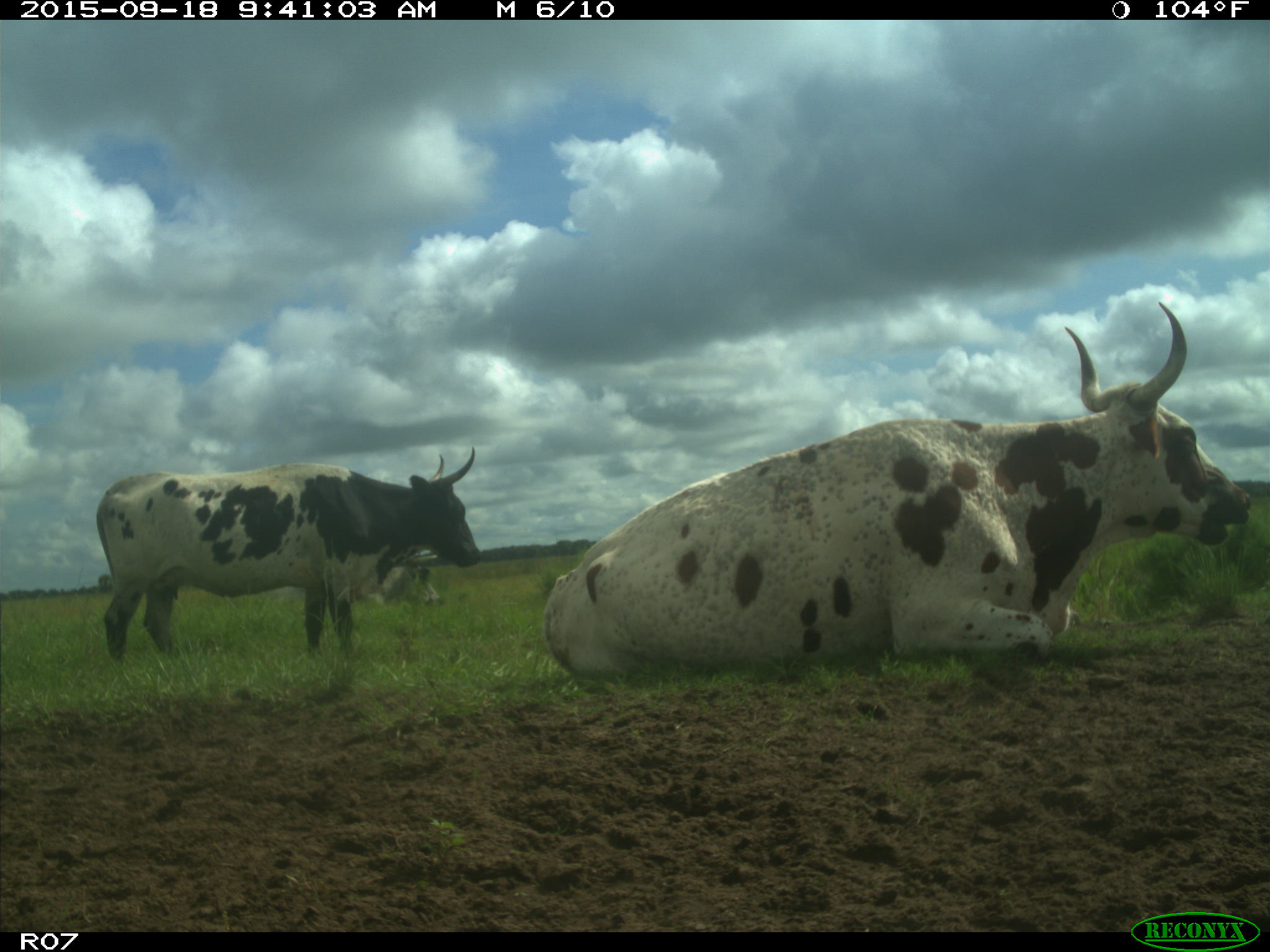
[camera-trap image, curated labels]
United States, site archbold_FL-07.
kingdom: Animalia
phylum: Chordata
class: Mammalia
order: Artiodactyla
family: Bovidae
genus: Bos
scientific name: Bos taurus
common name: domestic cow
Bos taurus (domestic cow).